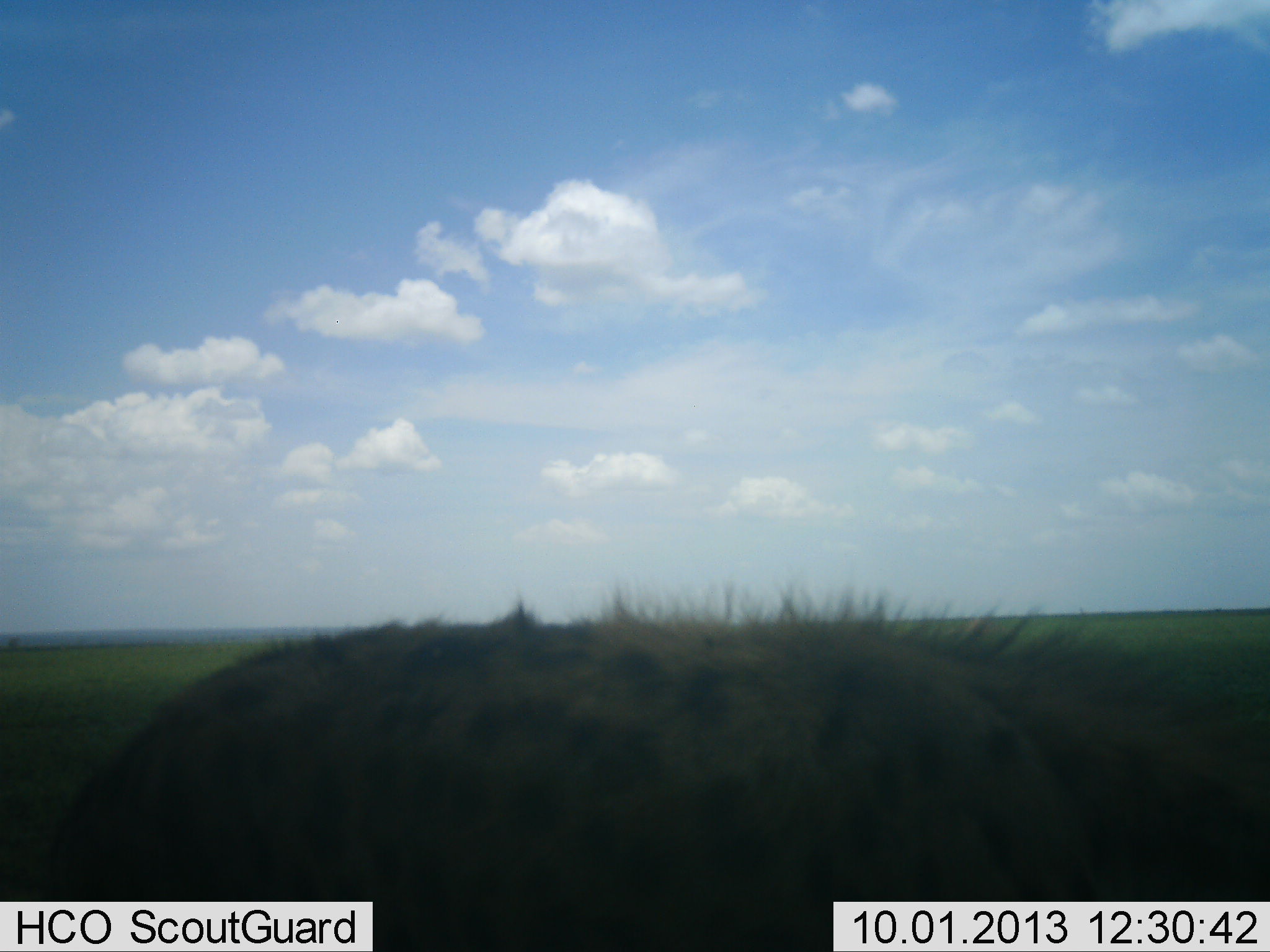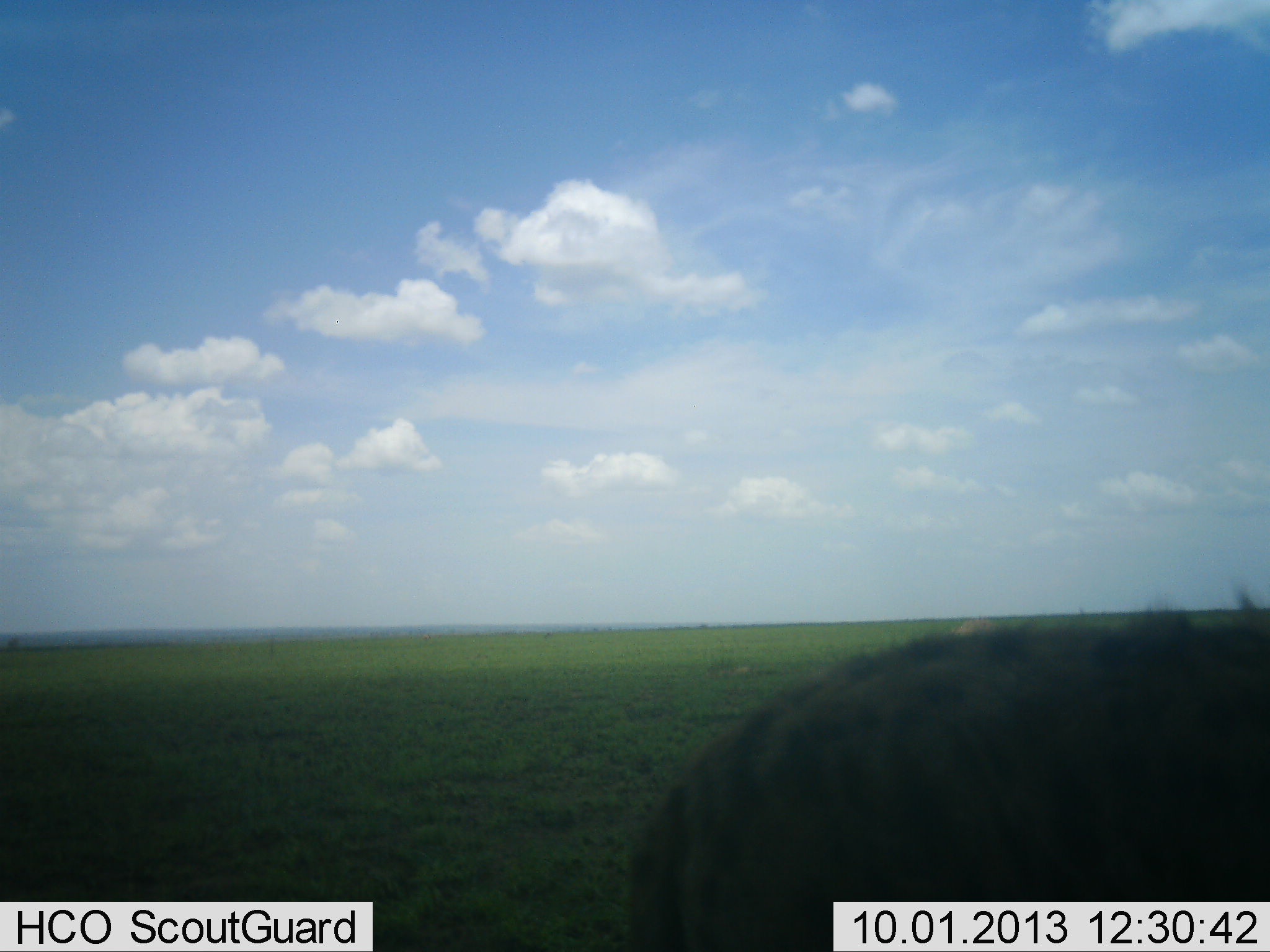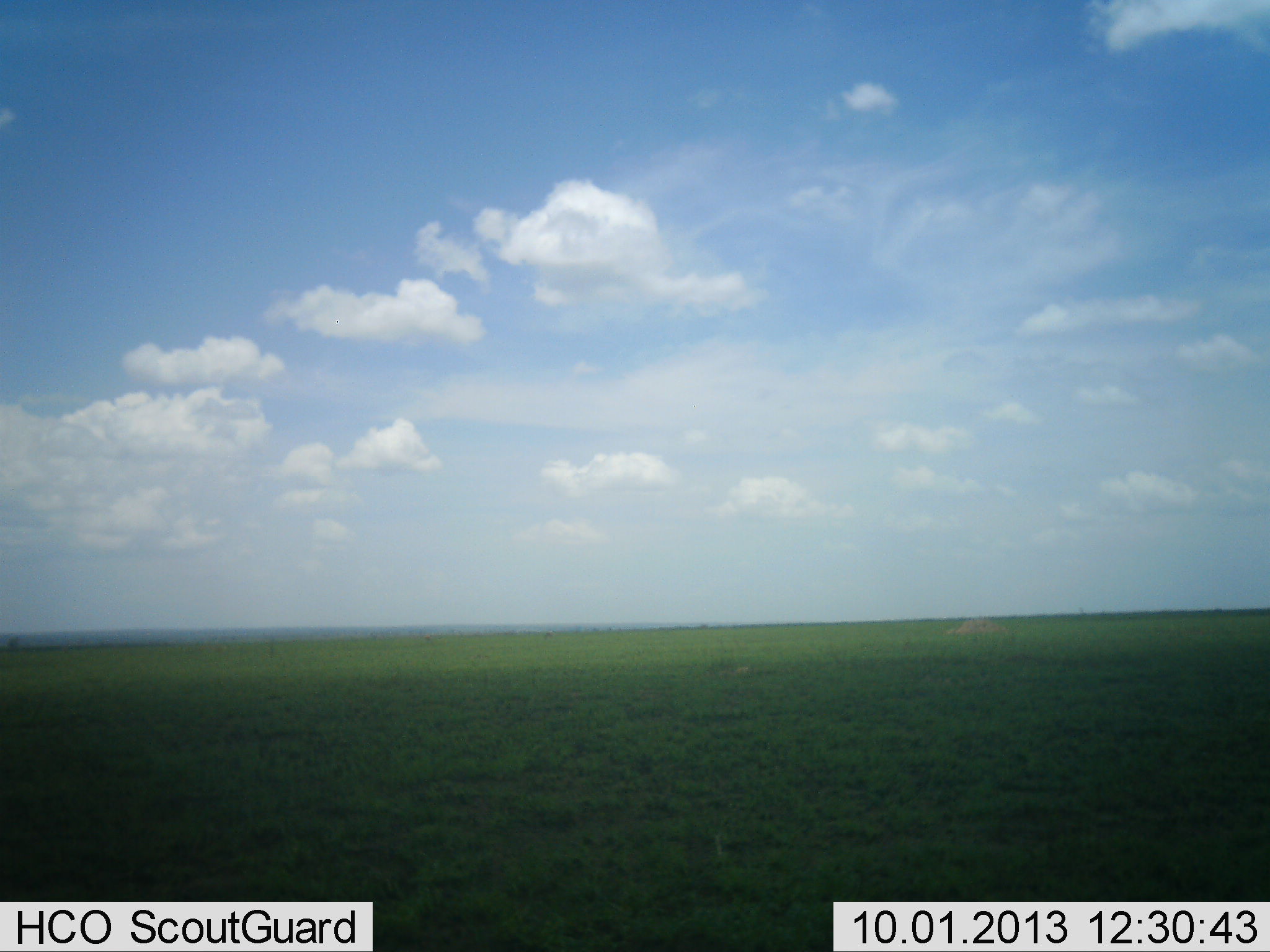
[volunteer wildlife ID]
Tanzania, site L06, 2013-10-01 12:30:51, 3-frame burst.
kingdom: Animalia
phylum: Chordata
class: Mammalia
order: Carnivora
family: Hyaenidae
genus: Crocuta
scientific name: Crocuta crocuta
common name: spotted hyena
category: hyenaspotted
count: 1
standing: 0%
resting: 0%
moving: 100%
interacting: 0%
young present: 0%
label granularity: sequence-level